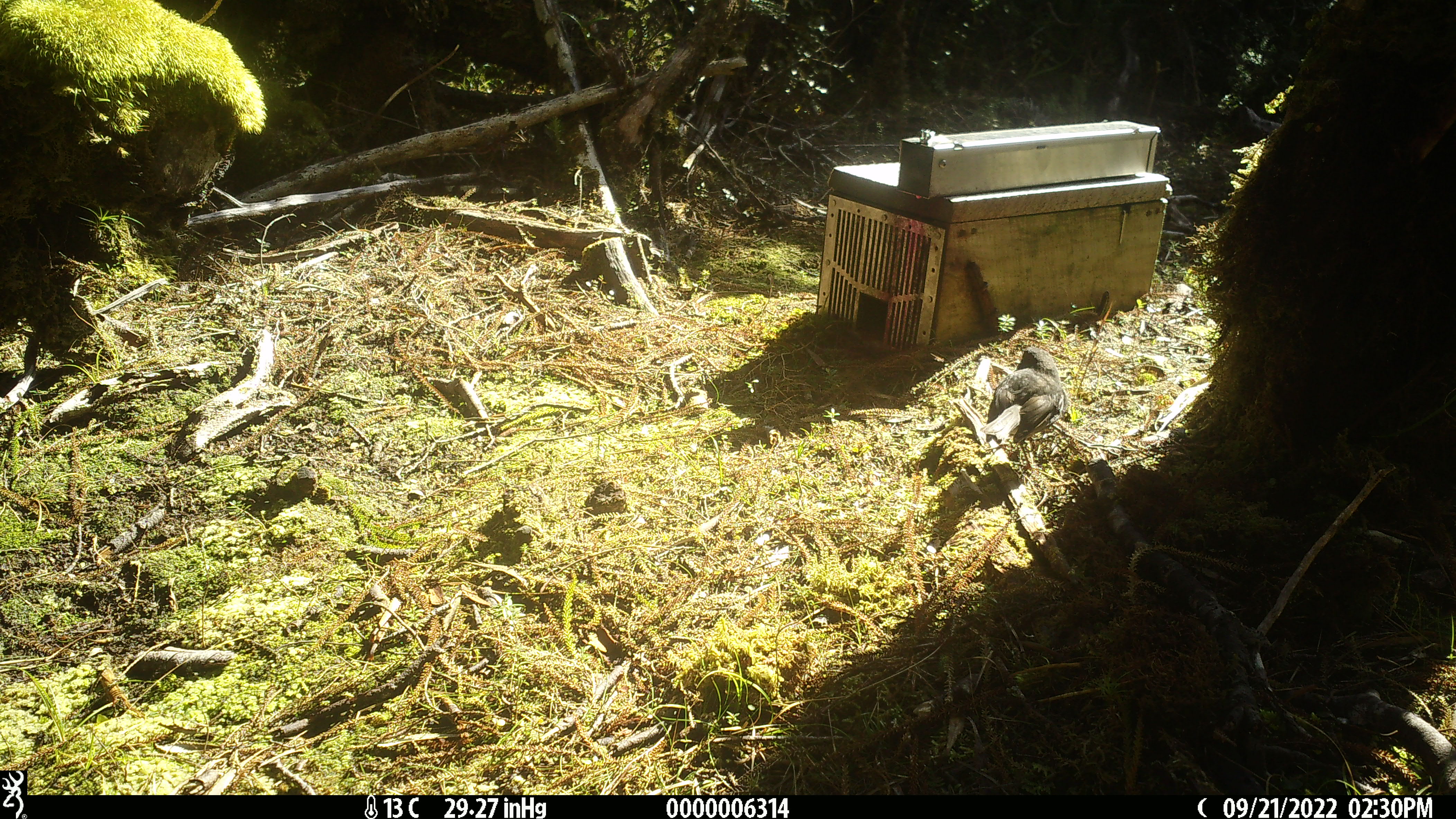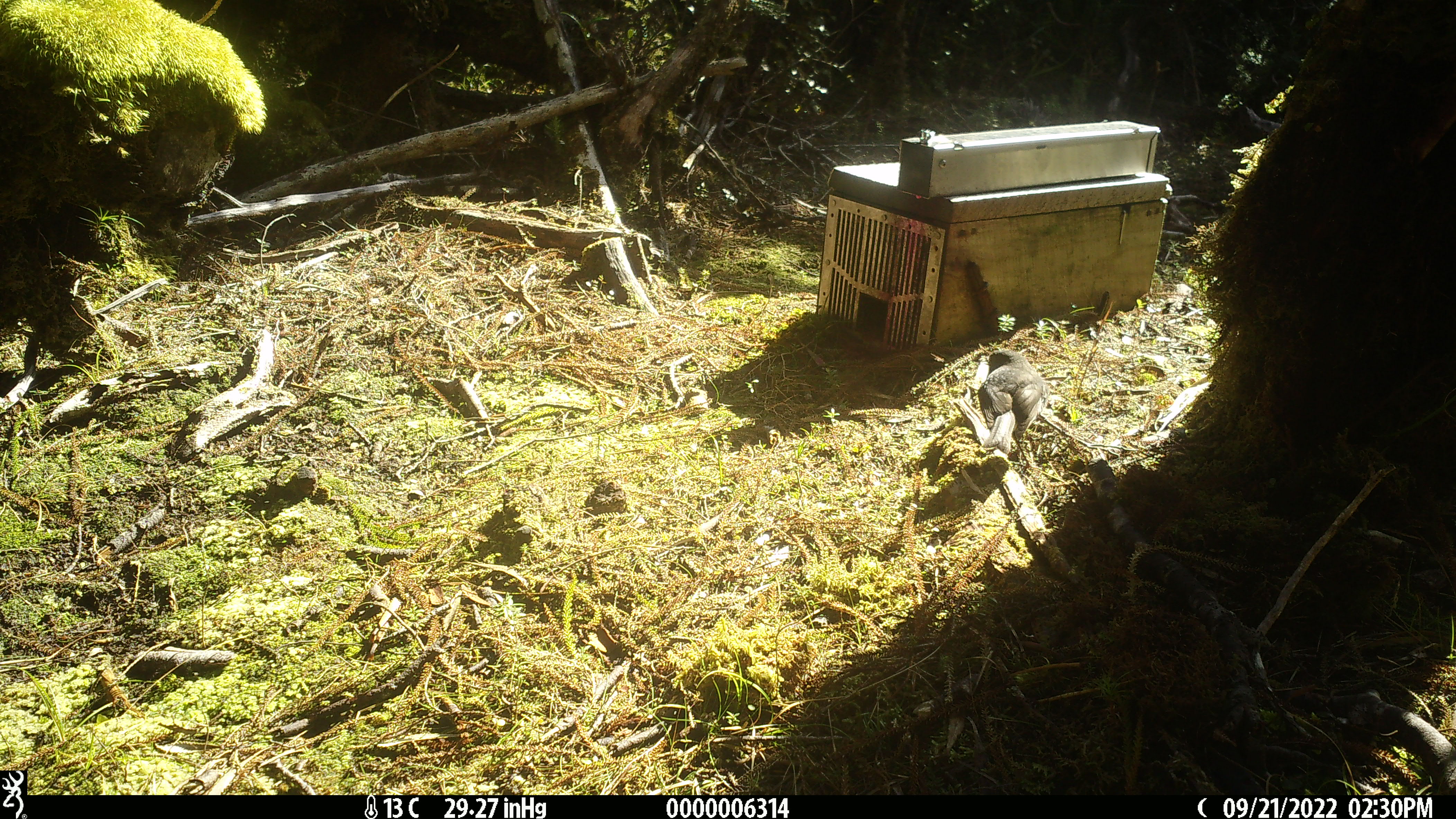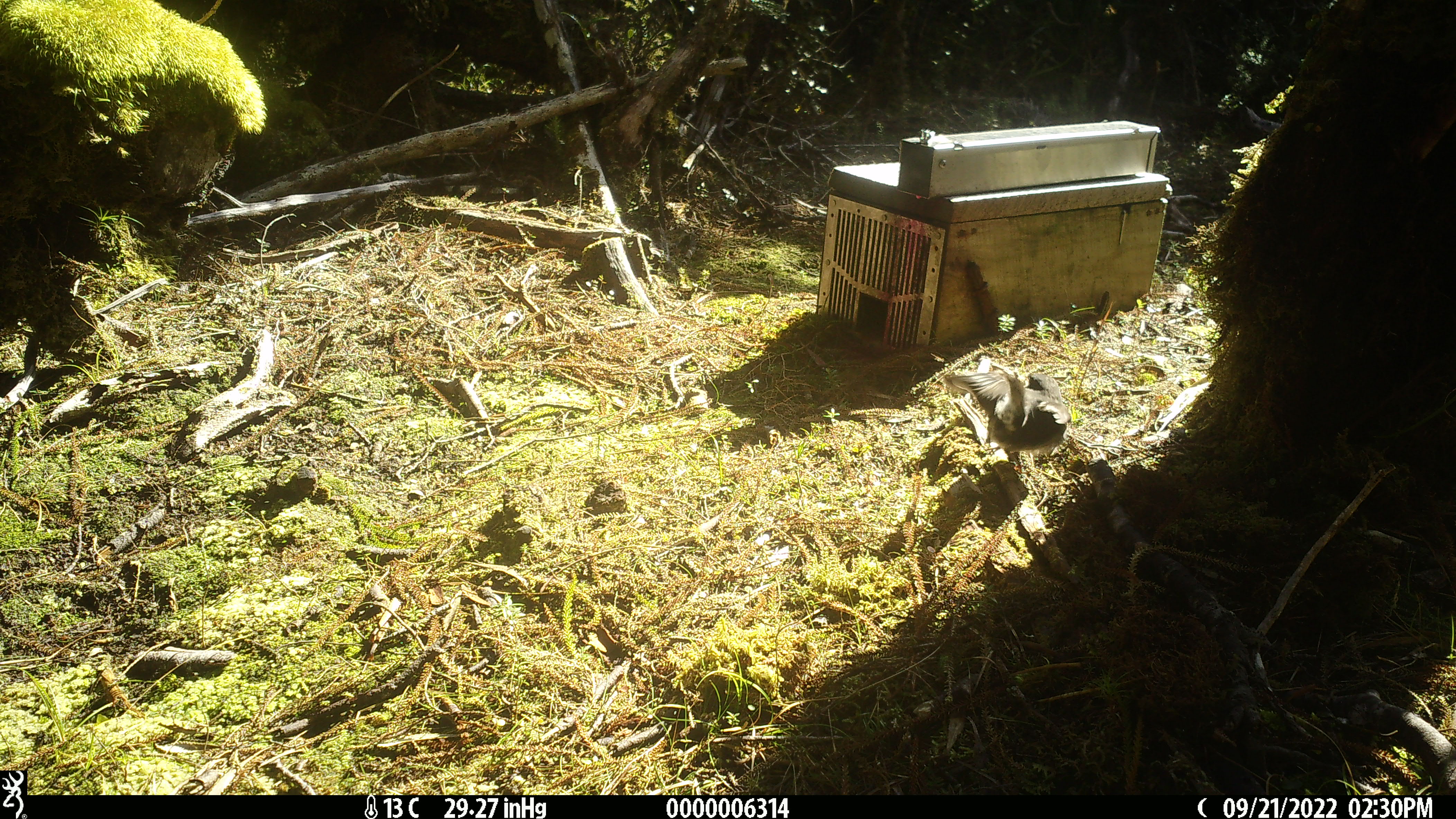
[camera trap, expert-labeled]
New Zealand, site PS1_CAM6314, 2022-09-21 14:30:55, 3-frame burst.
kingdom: Animalia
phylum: Chordata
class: Aves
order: Passeriformes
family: Petroicidae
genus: Petroica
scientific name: Petroica australis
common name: new zealand robin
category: robin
Robin (new zealand robin) (Petroica australis).